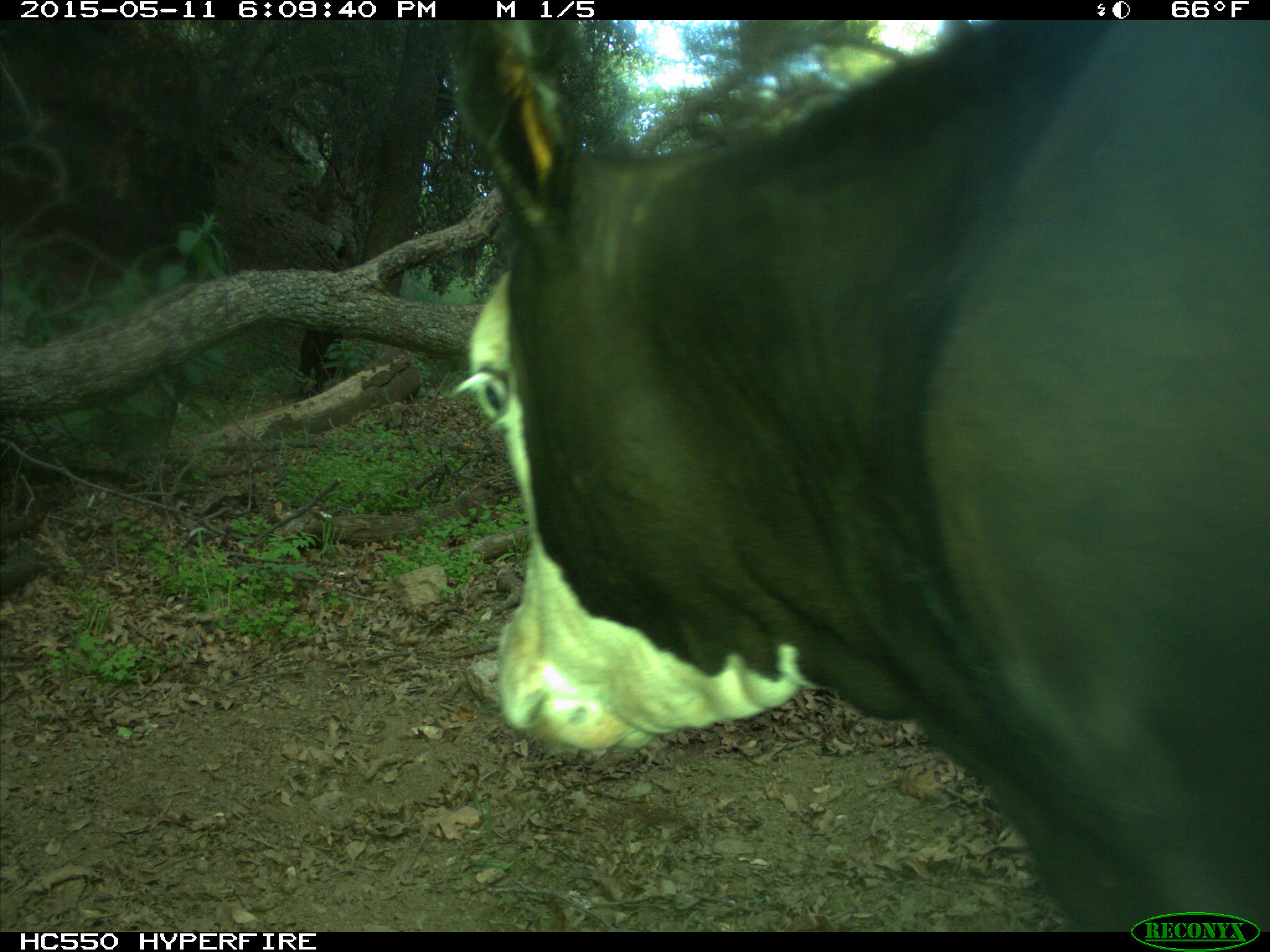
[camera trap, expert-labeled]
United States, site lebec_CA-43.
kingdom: Animalia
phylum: Chordata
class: Mammalia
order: Artiodactyla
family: Bovidae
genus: Bos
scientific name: Bos taurus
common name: domestic cow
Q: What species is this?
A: Bos taurus (domestic cow).